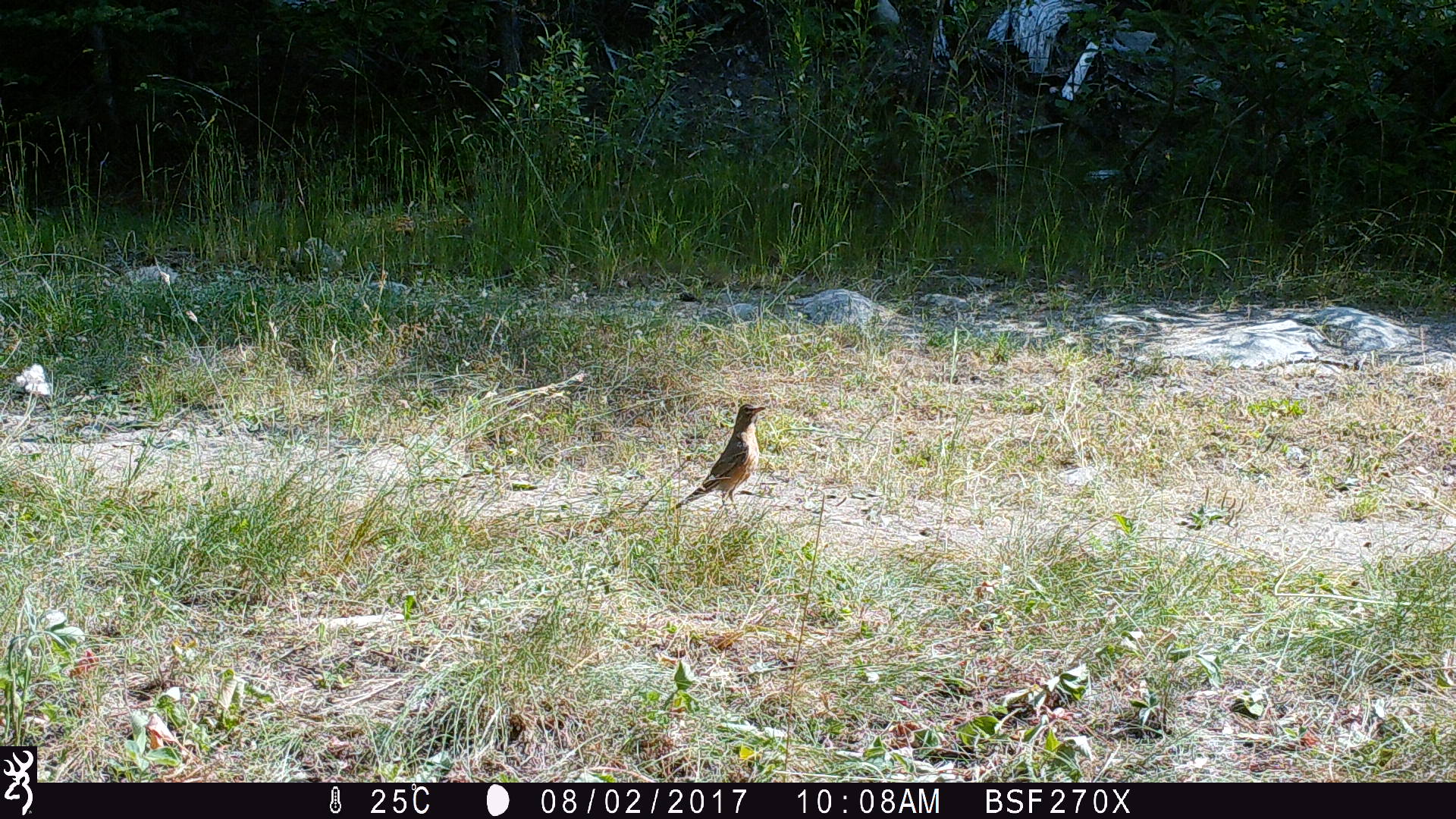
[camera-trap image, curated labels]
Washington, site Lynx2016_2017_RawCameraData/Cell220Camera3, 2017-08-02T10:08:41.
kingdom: Animalia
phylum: Chordata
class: Aves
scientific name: Aves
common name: birds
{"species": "Aves (birds)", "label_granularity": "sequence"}